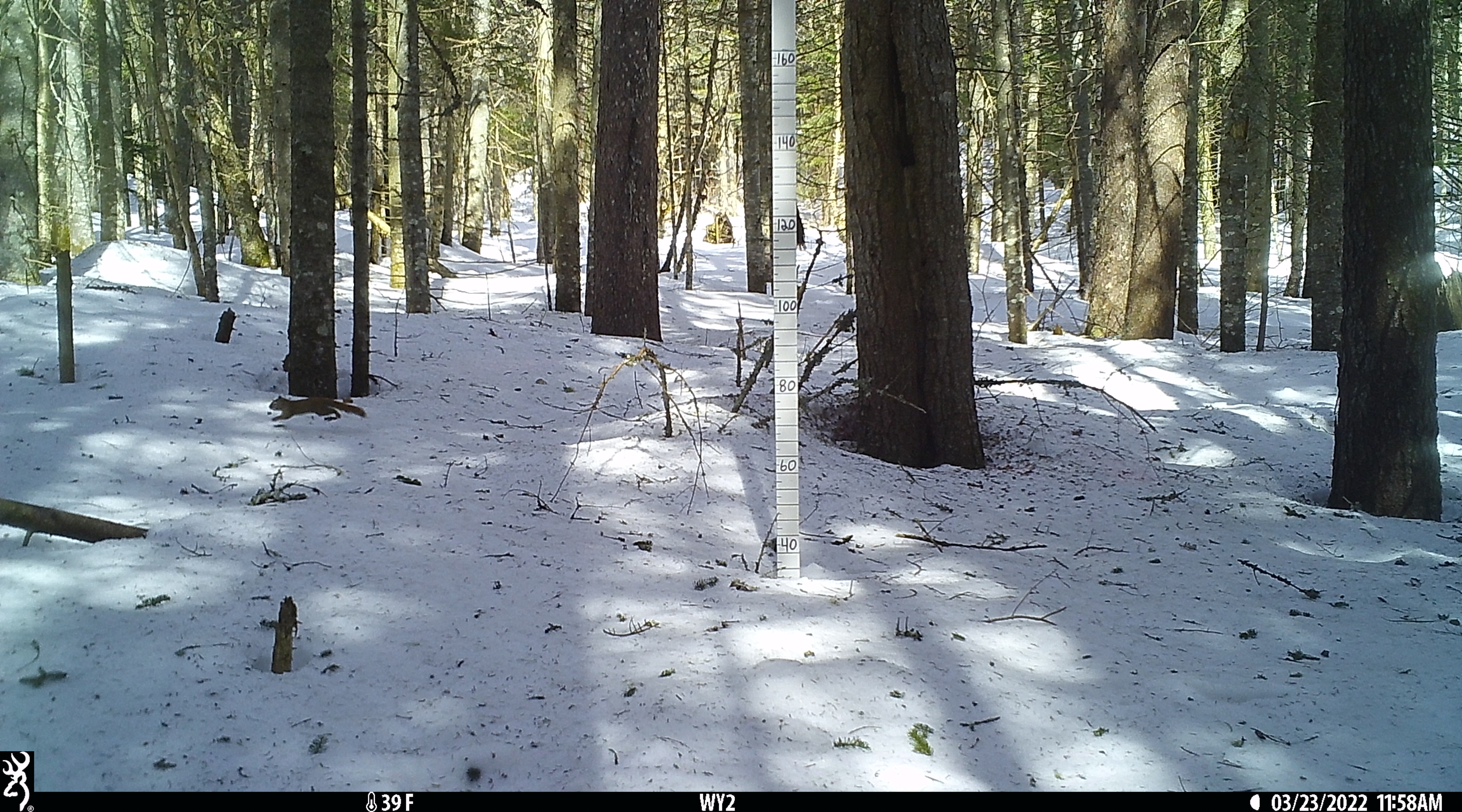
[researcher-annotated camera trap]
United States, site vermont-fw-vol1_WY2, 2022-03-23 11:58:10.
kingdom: Animalia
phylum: Chordata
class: Mammalia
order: Rodentia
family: Sciuridae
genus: Tamiasciurus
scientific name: Tamiasciurus hudsonicus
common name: red squirrel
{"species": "red squirrel (Tamiasciurus hudsonicus)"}